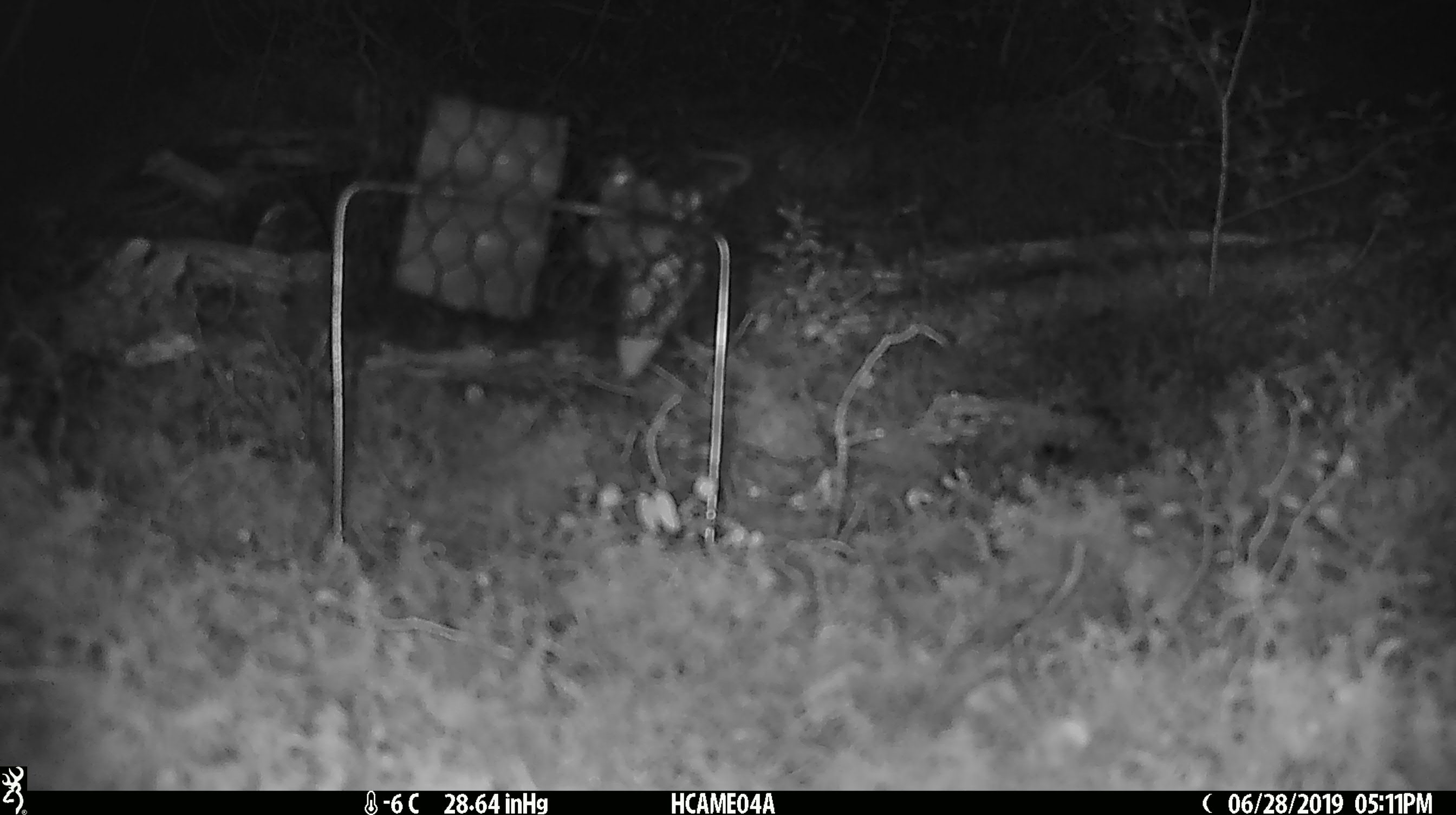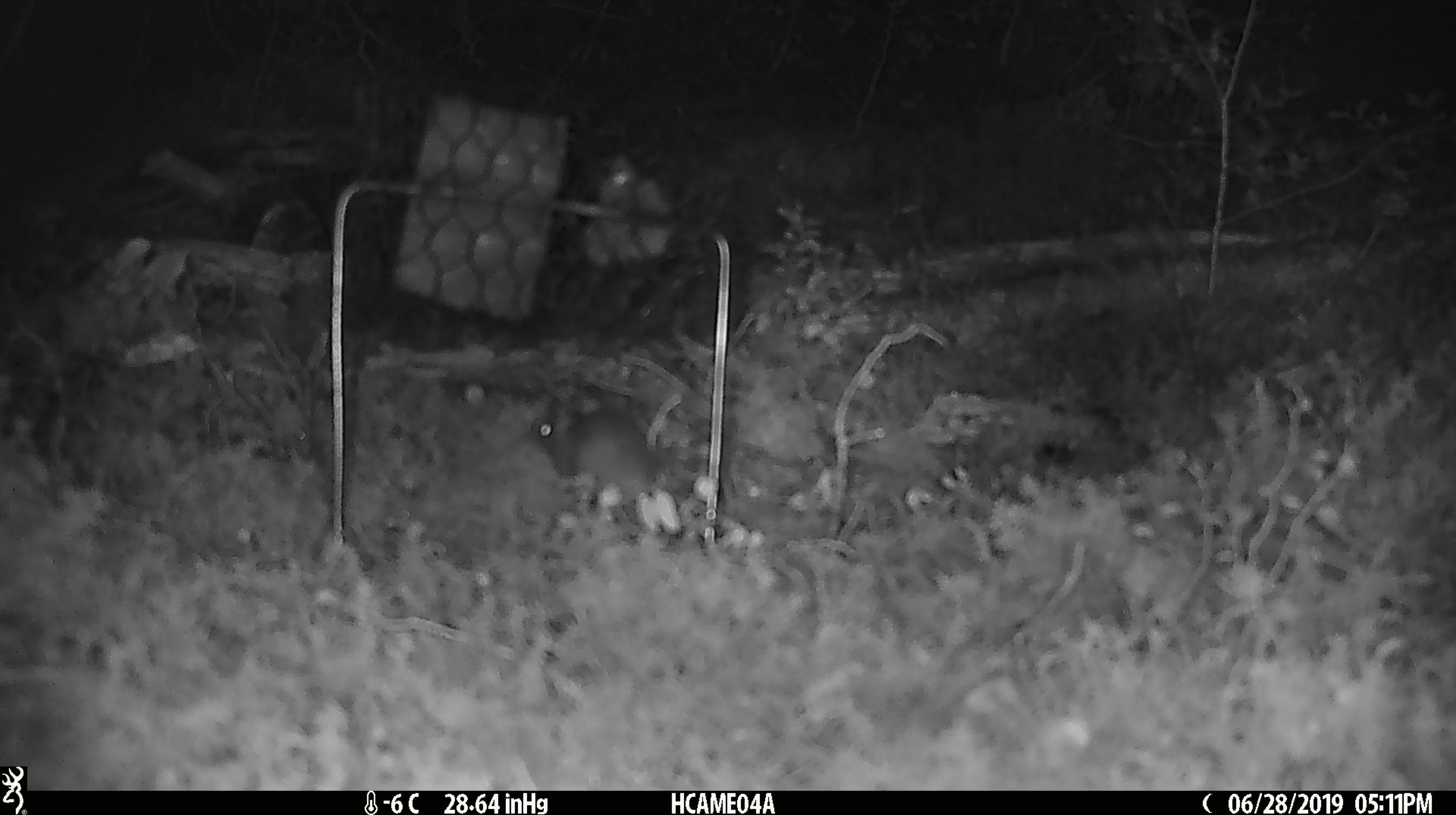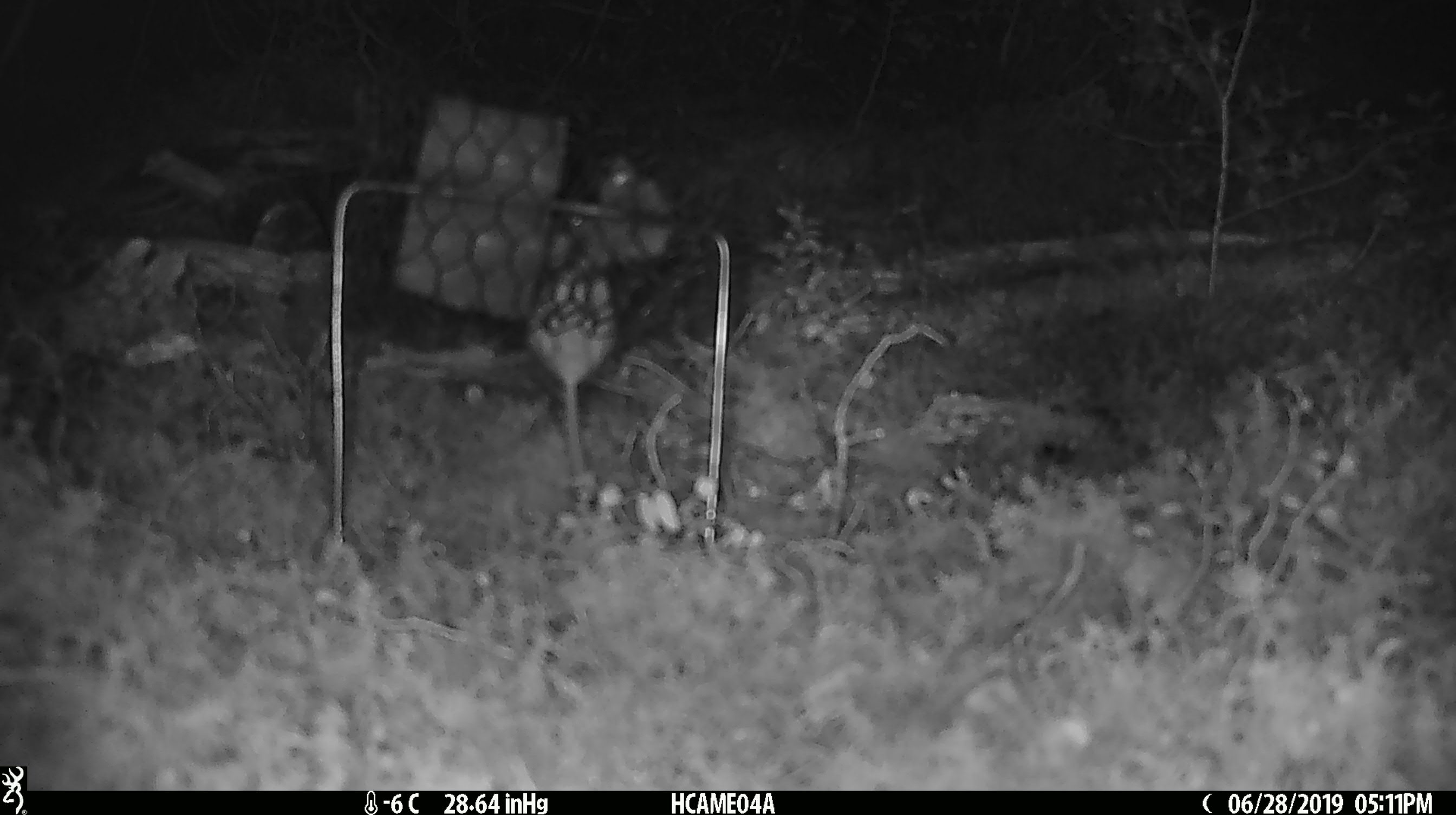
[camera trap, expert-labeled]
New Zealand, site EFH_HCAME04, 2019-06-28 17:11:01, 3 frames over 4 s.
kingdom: Animalia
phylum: Chordata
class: Mammalia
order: Rodentia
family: Muridae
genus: Mus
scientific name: Mus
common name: mouse